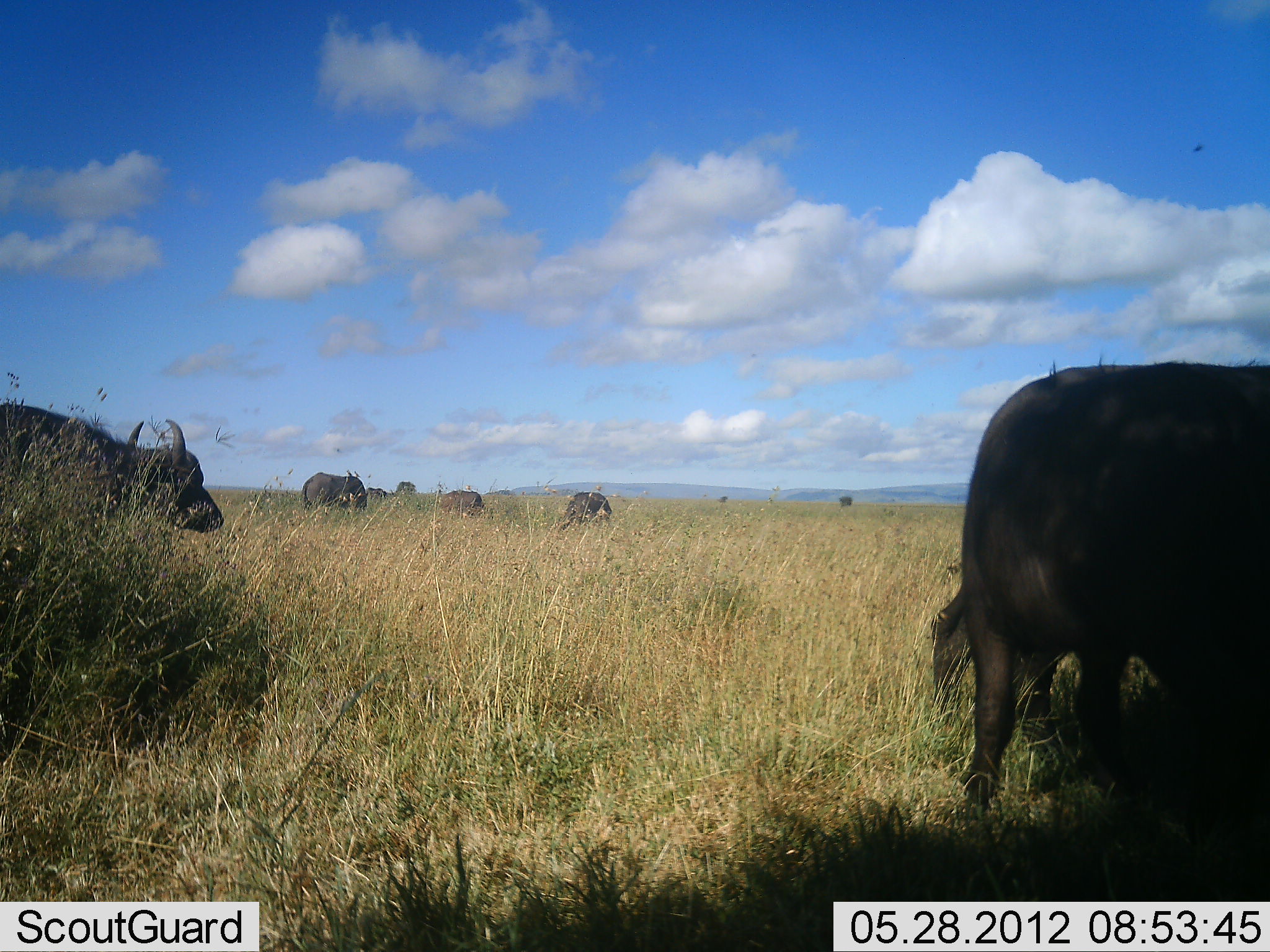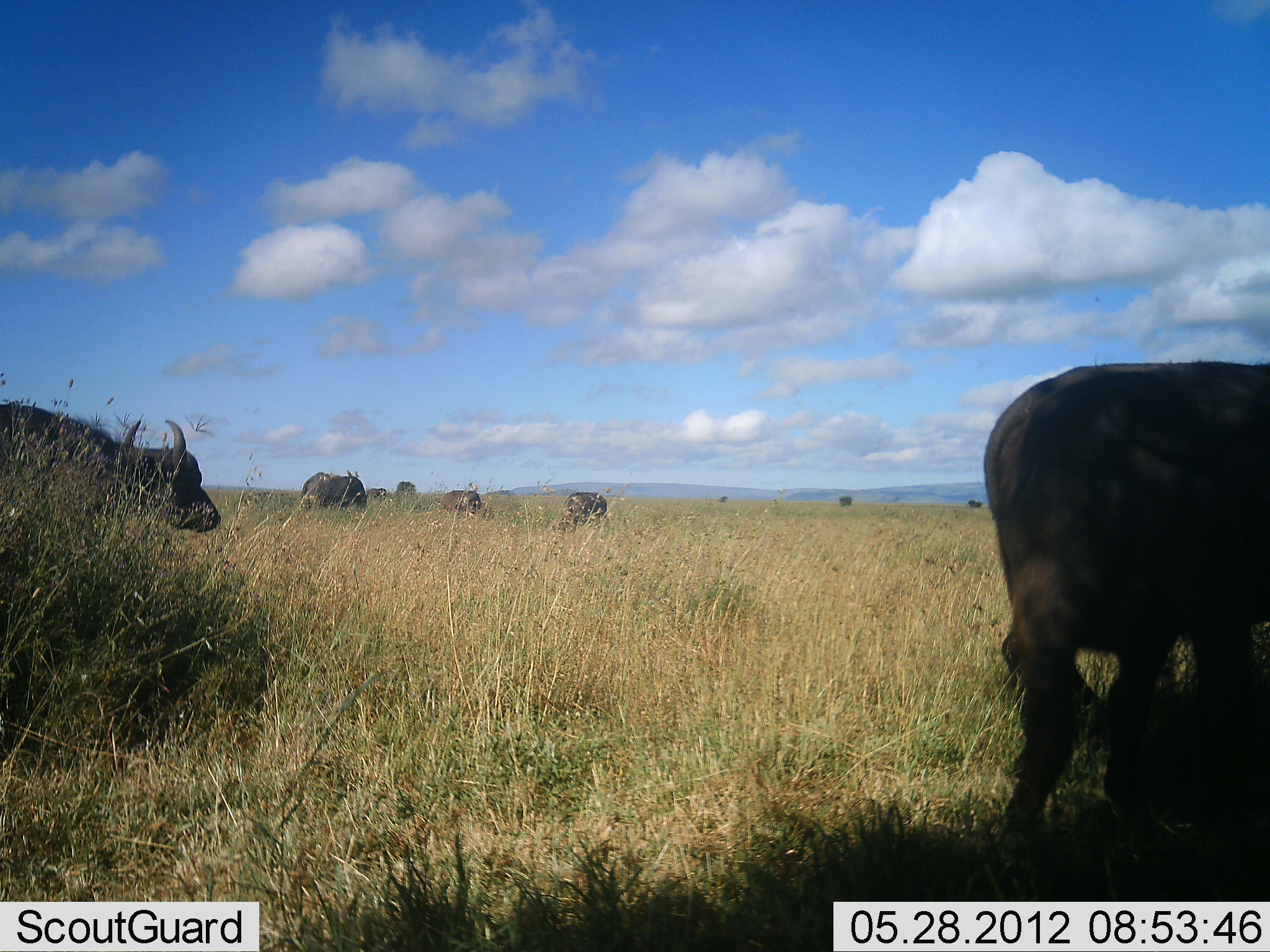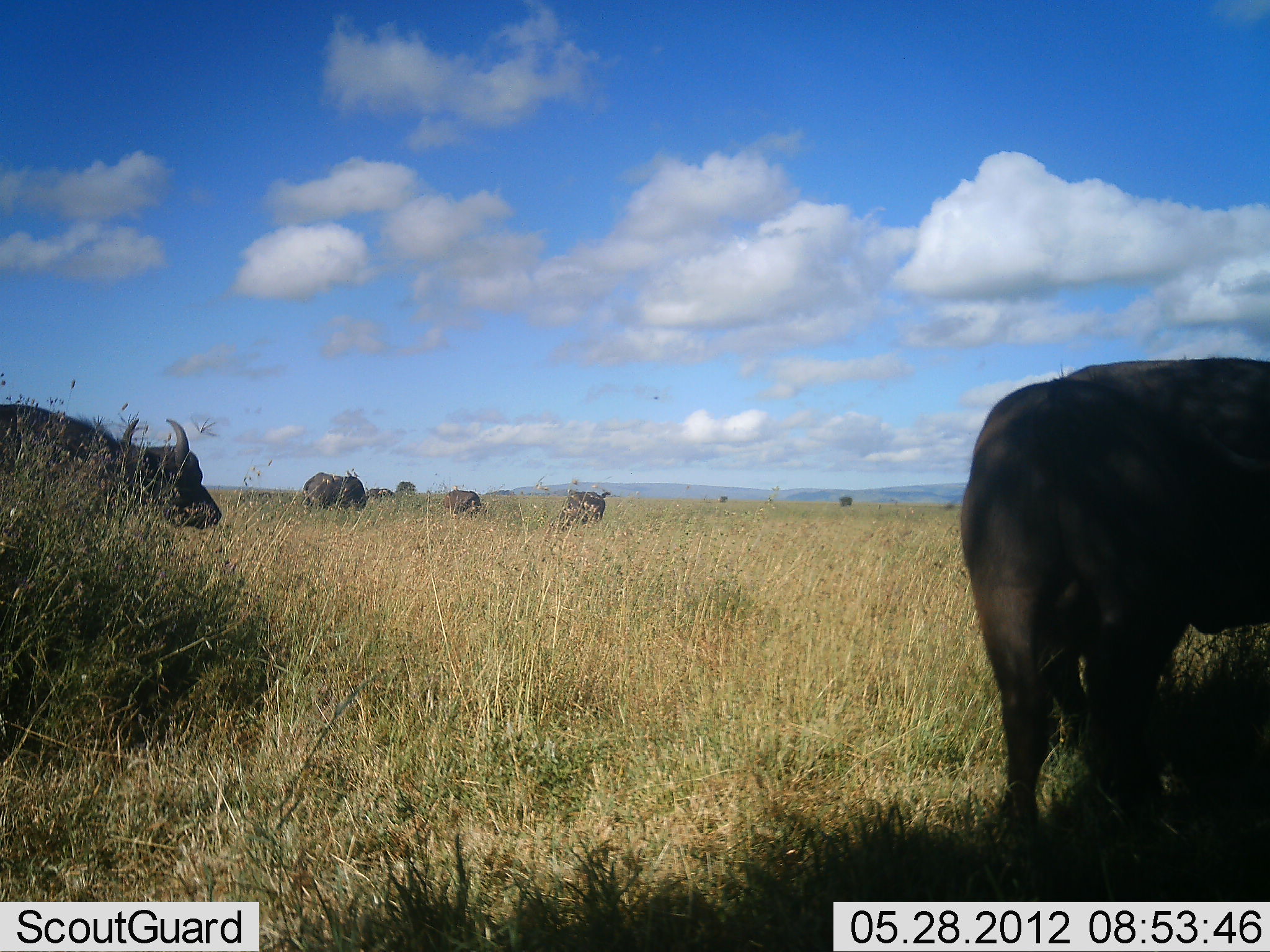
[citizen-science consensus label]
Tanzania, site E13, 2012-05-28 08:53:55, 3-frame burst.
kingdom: Animalia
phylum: Chordata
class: Mammalia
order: Artiodactyla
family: Bovidae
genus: Syncerus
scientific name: Syncerus caffer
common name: cape buffalo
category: buffalo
Buffalo (cape buffalo) (Syncerus caffer), count 7. Behavior (volunteer vote fractions): standing 90%, resting 0%, moving 20%, interacting 0%. Young present (vote fraction): 0%. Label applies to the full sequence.